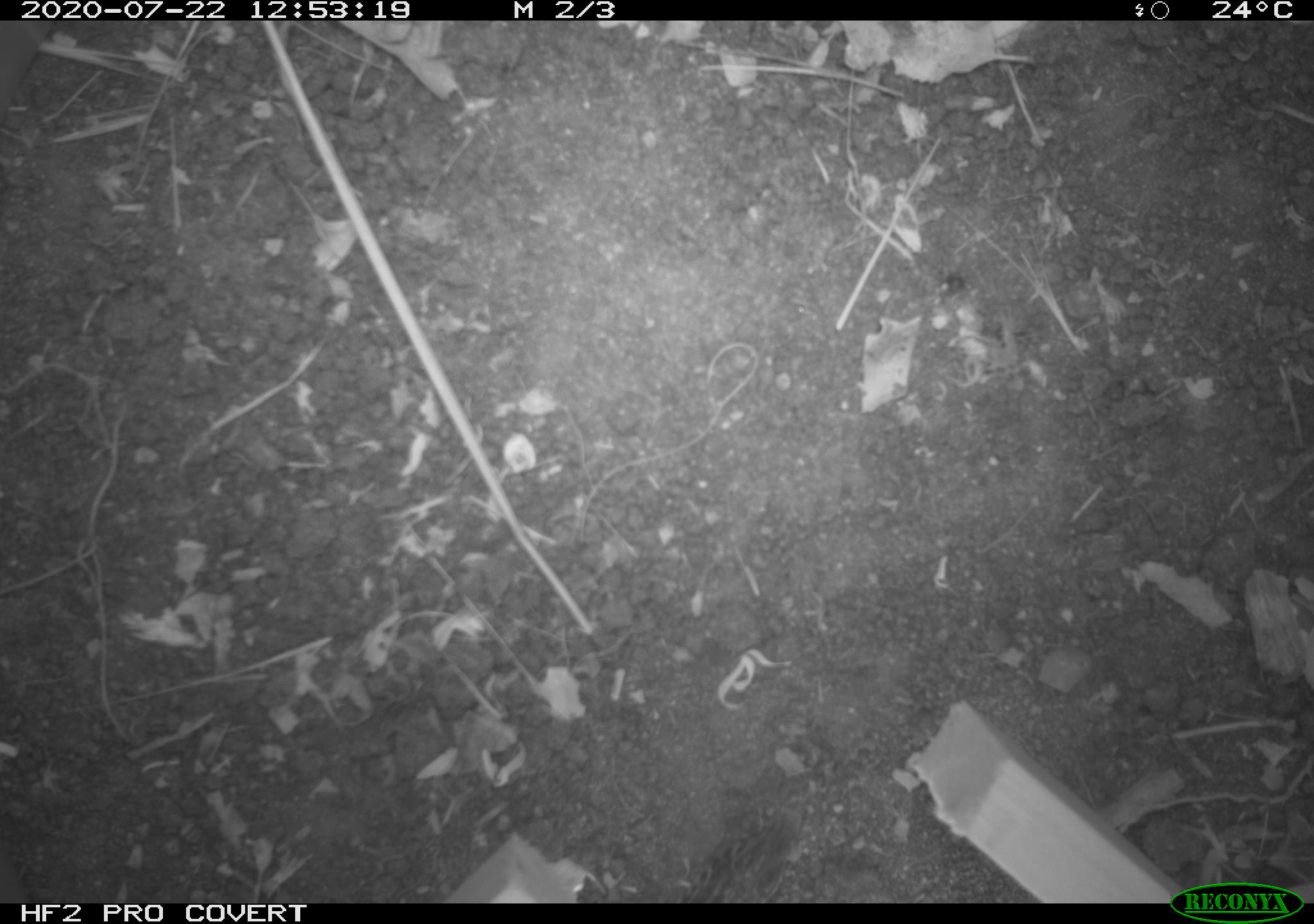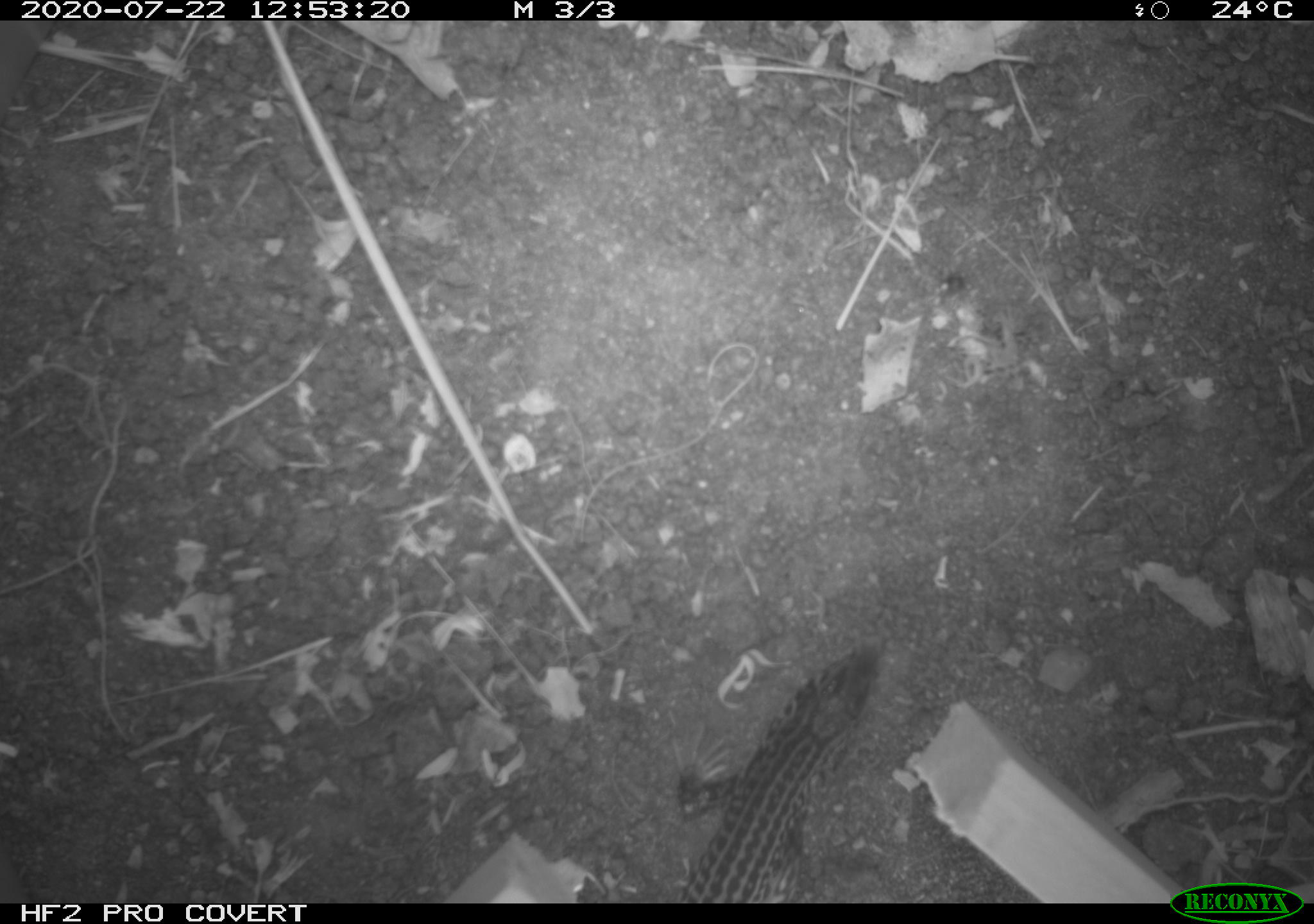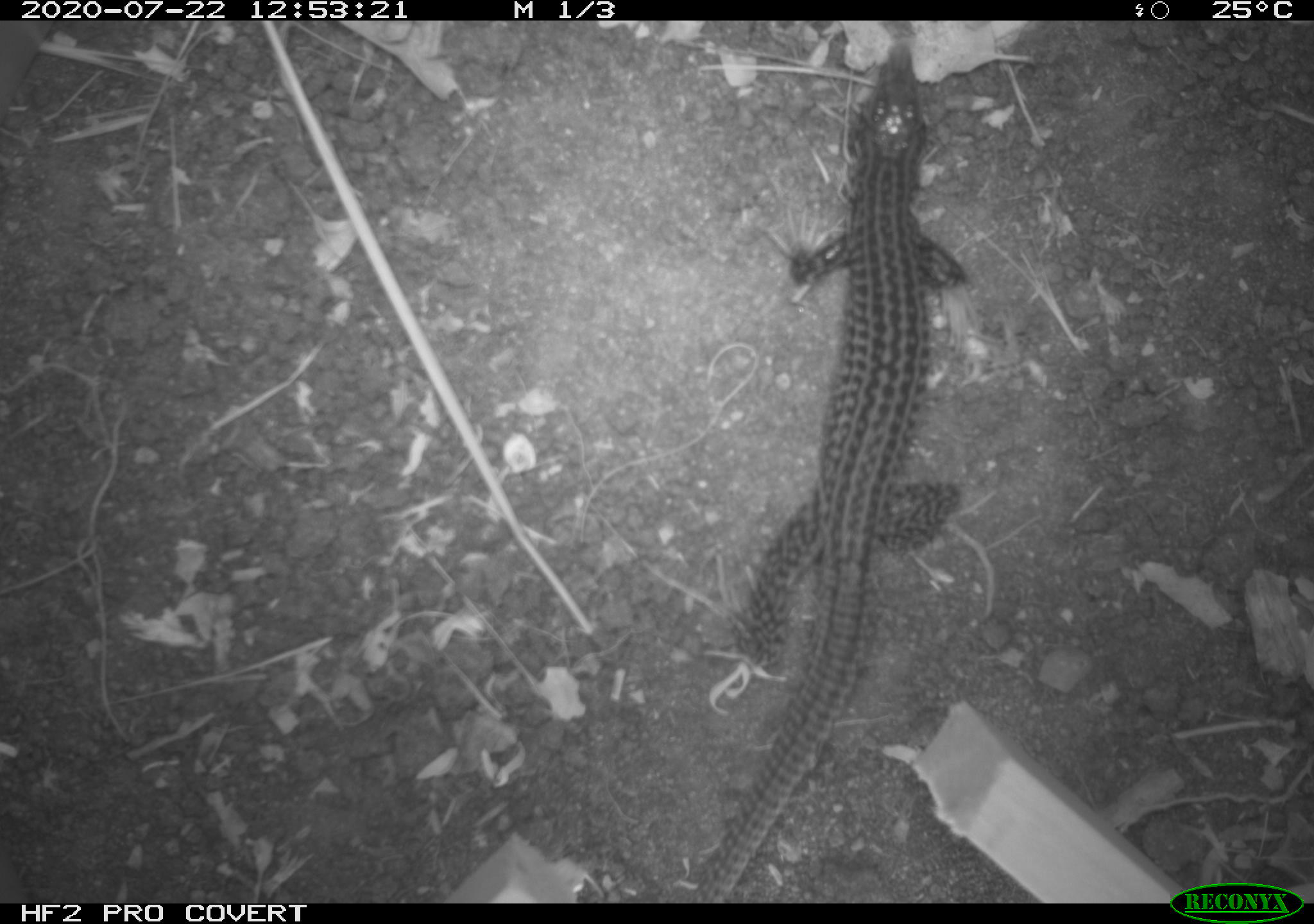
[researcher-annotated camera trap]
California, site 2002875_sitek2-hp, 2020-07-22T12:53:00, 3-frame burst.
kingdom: Animalia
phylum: Chordata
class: Reptilia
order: Squamata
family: Teiidae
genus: Aspidoscelis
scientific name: Aspidoscelis tigris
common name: western whiptail